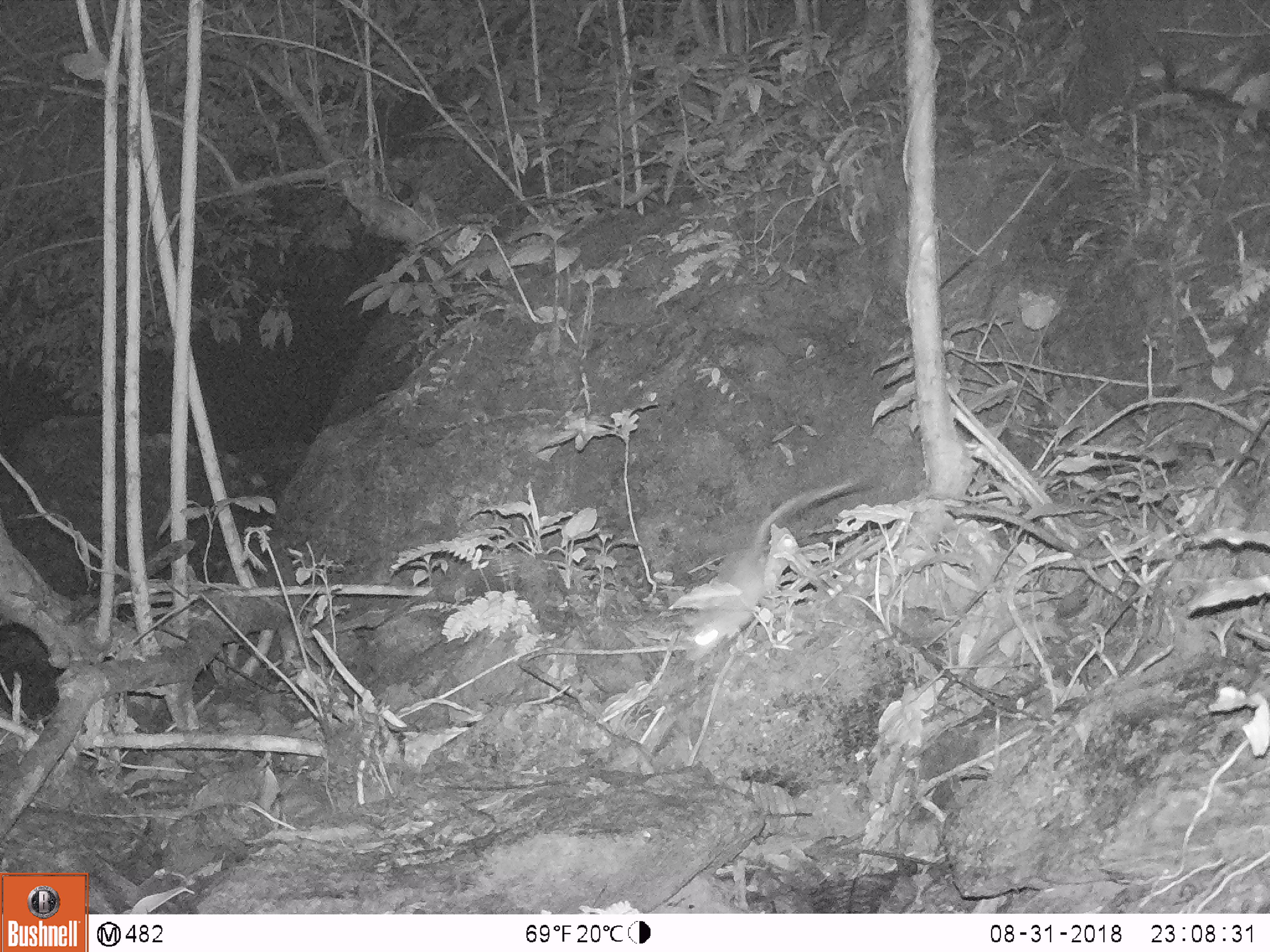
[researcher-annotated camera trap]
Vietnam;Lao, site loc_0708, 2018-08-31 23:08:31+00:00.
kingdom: Animalia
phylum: Chordata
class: Mammalia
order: Rodentia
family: Muridae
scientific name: Muridae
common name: old-world mice and rats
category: unidentified murid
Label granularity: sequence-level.